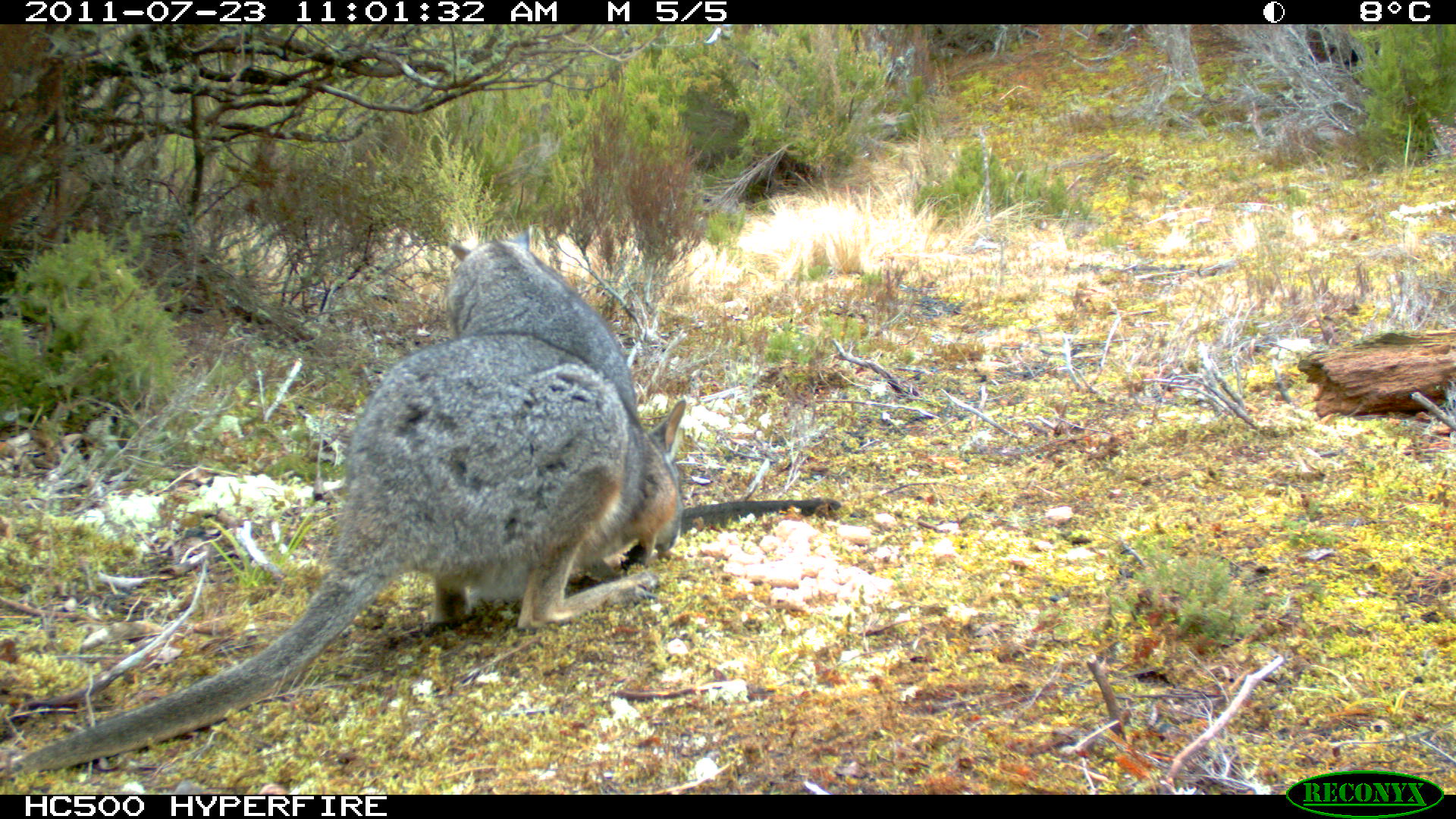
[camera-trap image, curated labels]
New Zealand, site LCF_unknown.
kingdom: Animalia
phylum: Chordata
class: Mammalia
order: Diprotodontia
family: Macropodidae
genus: Notamacropus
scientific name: Notamacropus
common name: wallaby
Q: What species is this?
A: Wallaby (Notamacropus).